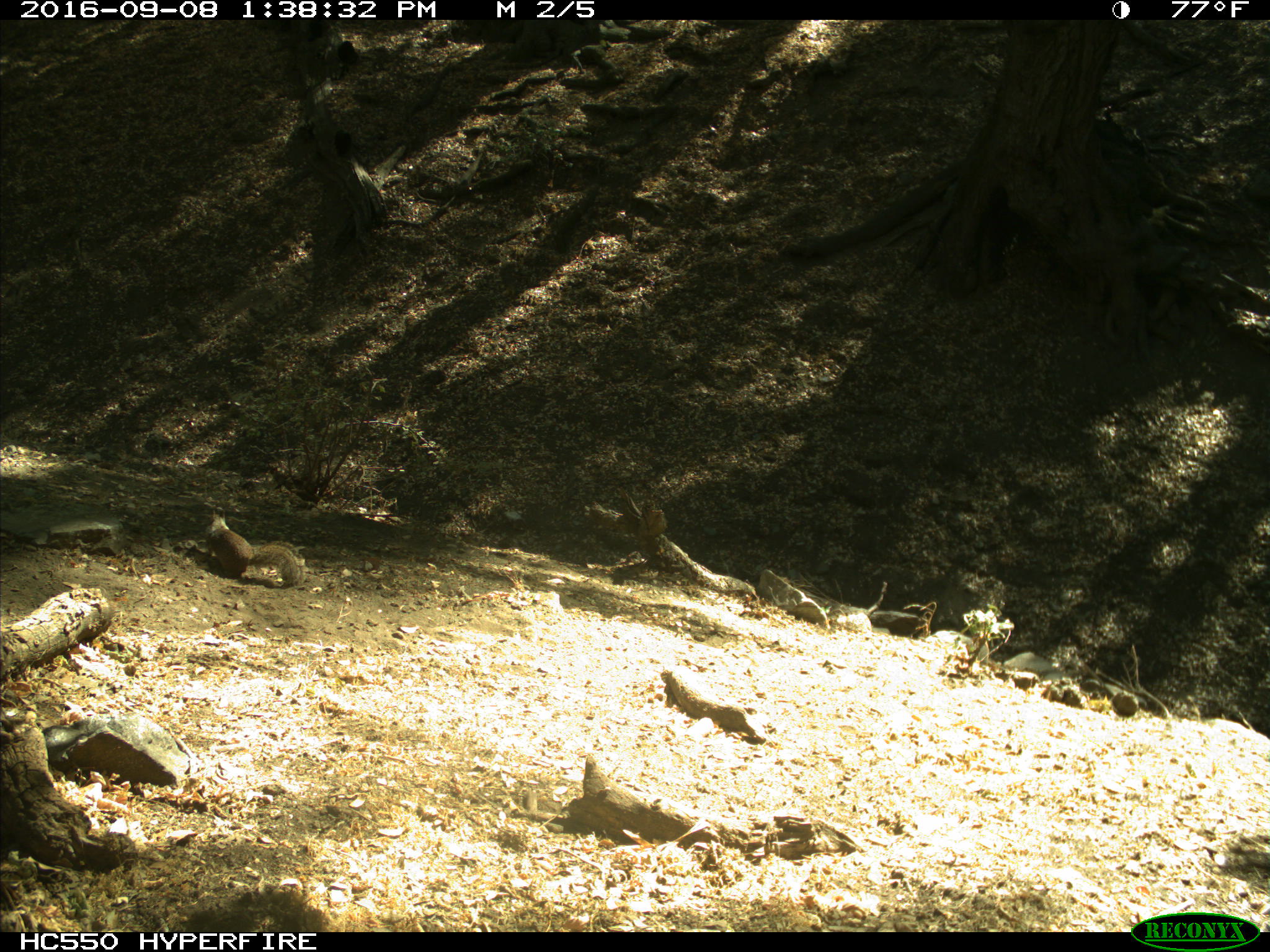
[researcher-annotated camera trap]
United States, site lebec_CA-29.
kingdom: Animalia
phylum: Chordata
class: Mammalia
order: Rodentia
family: Sciuridae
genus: Otospermophilus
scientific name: Otospermophilus beecheyi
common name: california ground squirrel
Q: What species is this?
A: Otospermophilus beecheyi (california ground squirrel).